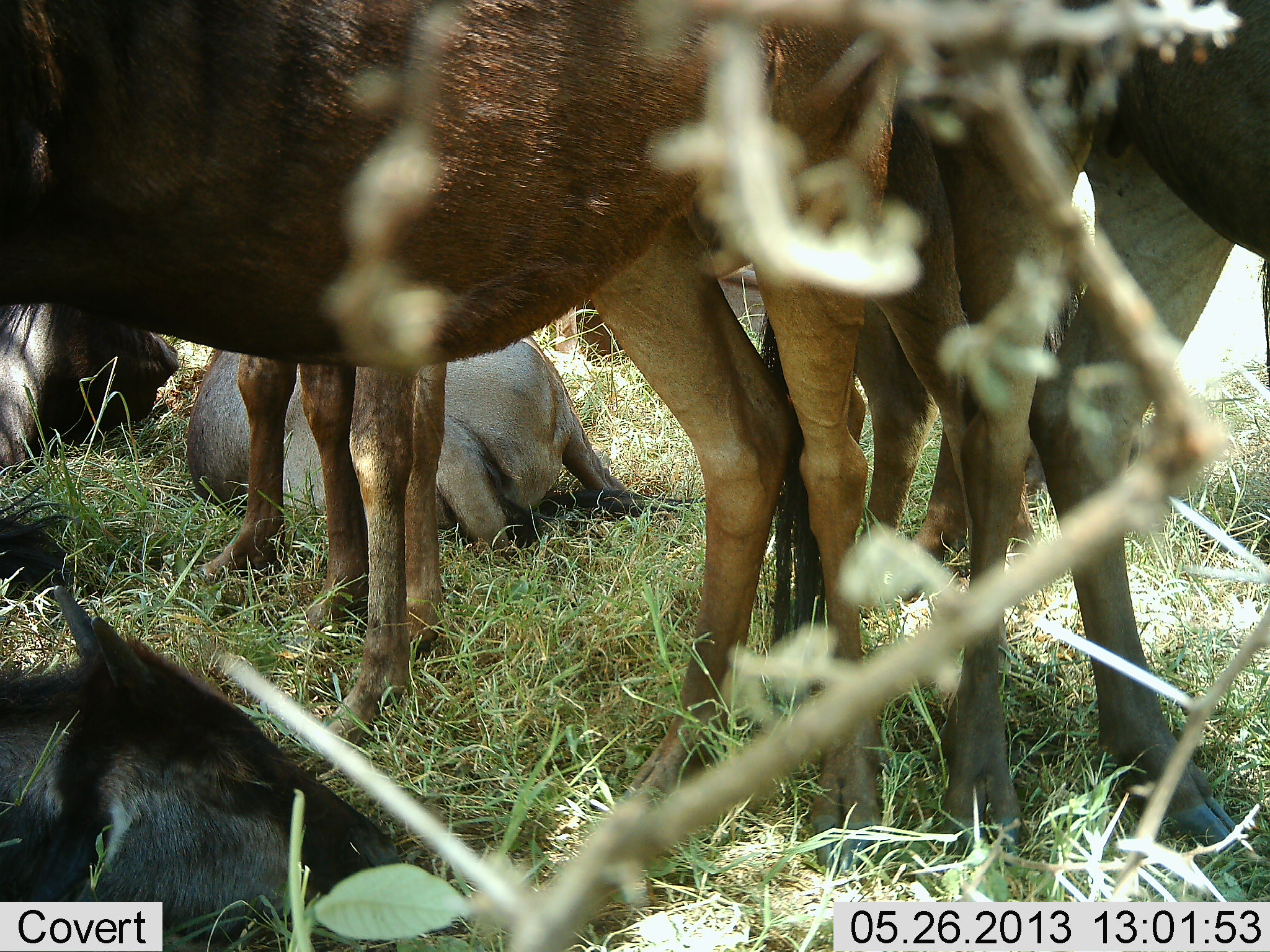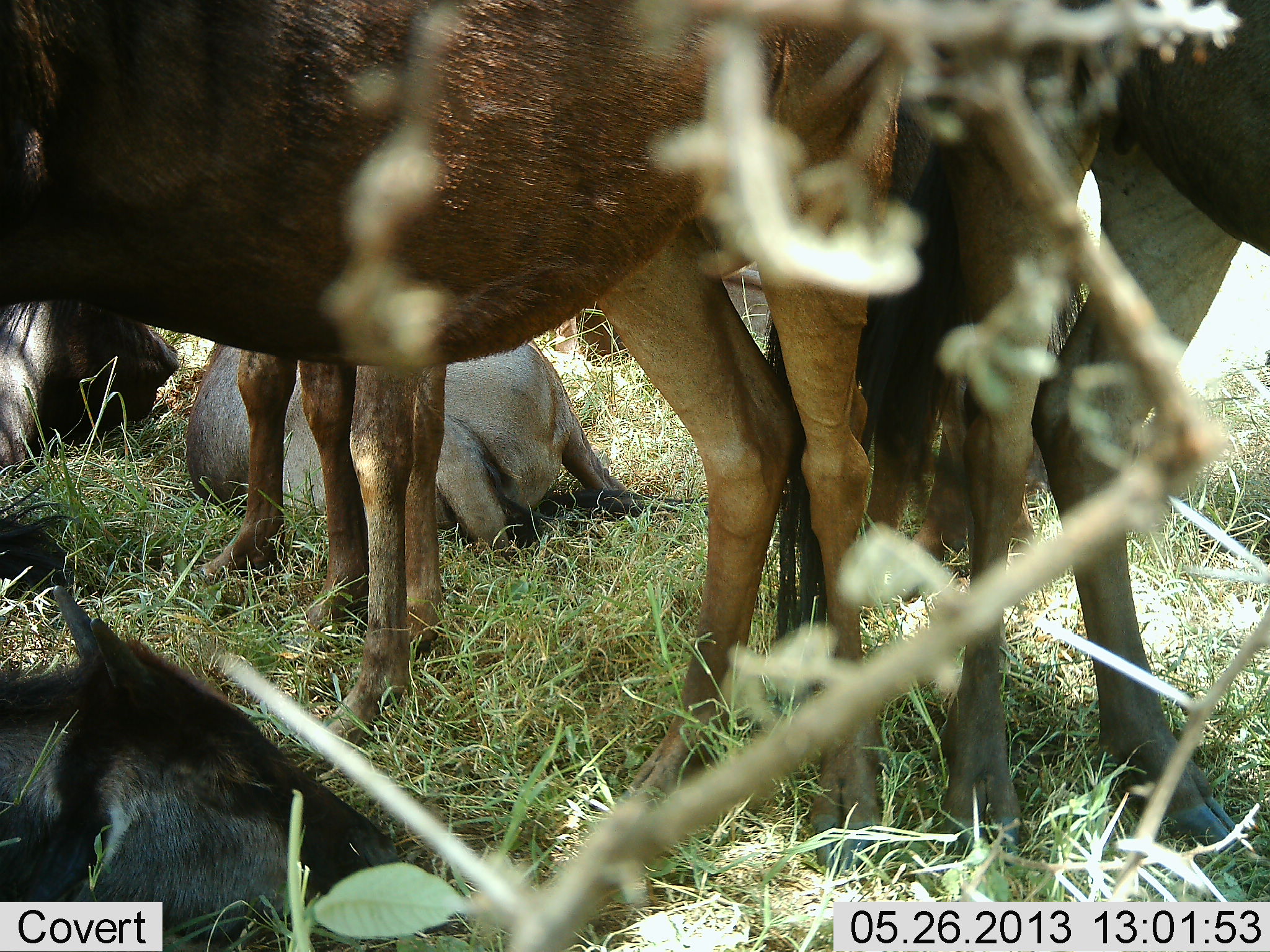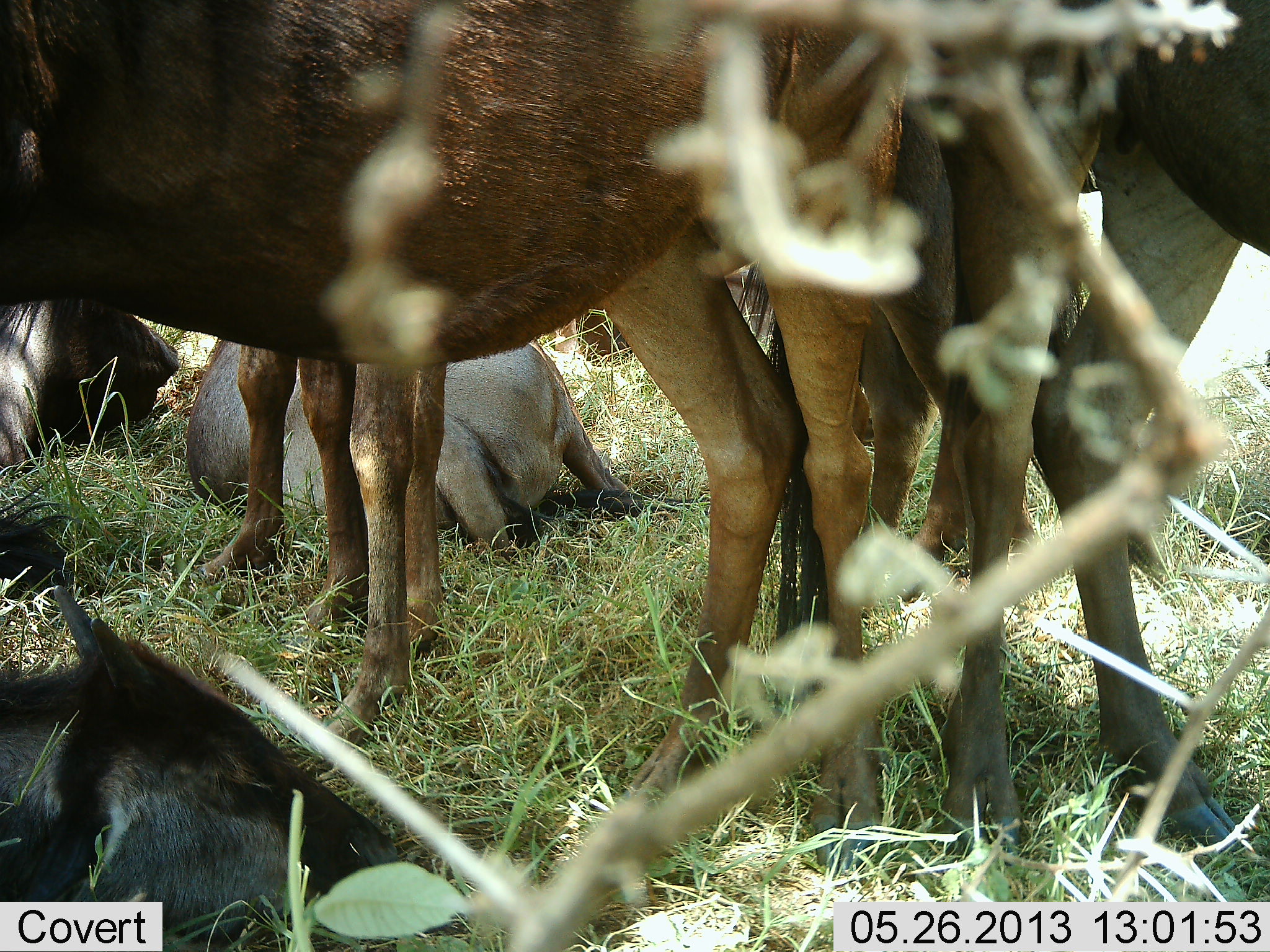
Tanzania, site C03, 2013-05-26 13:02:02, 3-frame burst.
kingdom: Animalia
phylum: Chordata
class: Mammalia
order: Artiodactyla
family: Bovidae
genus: Connochaetes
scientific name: Connochaetes taurinus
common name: blue wildebeest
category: wildebeest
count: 6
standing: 78%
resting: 100%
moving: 0%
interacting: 0%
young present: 11%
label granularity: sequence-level